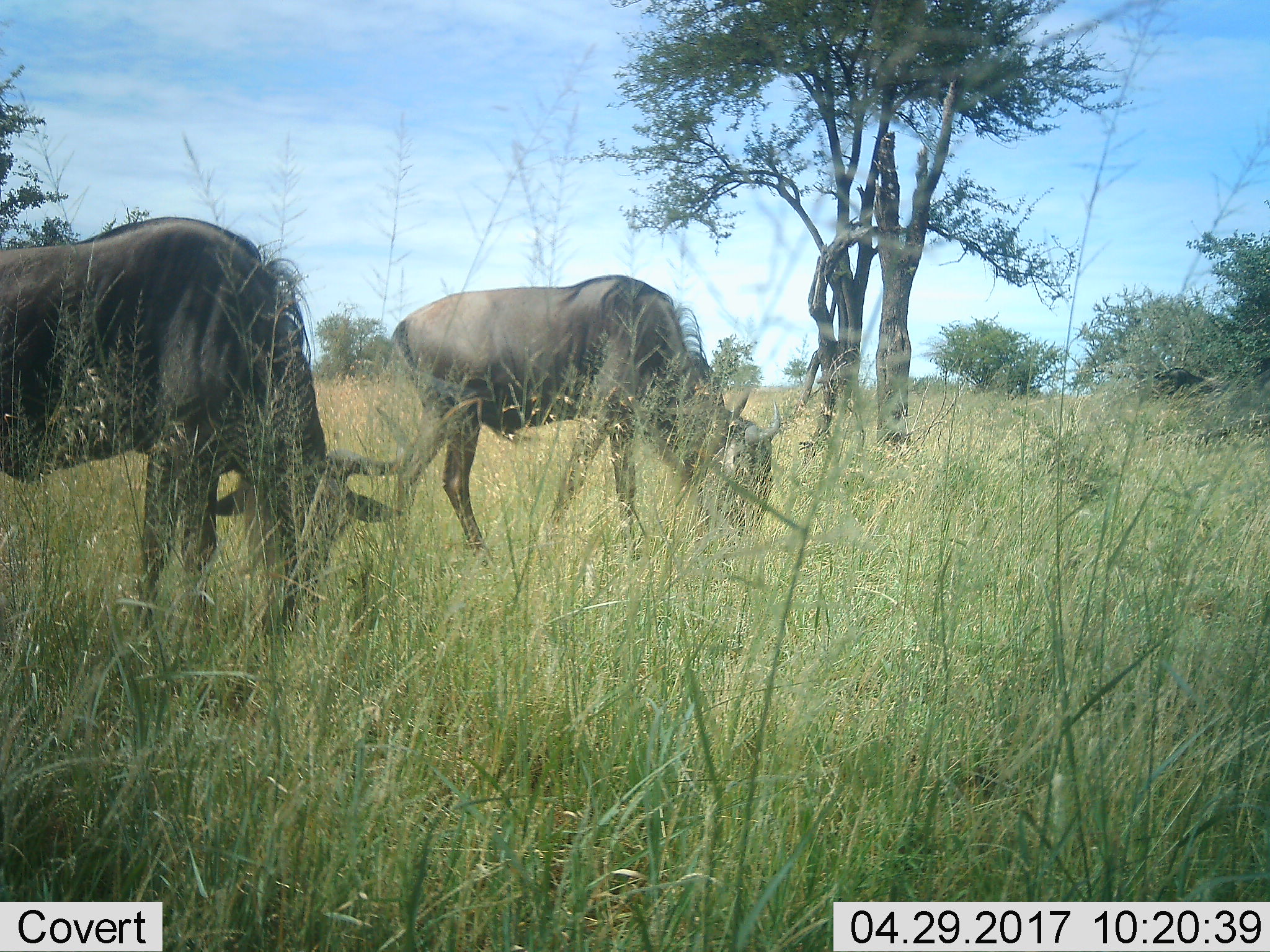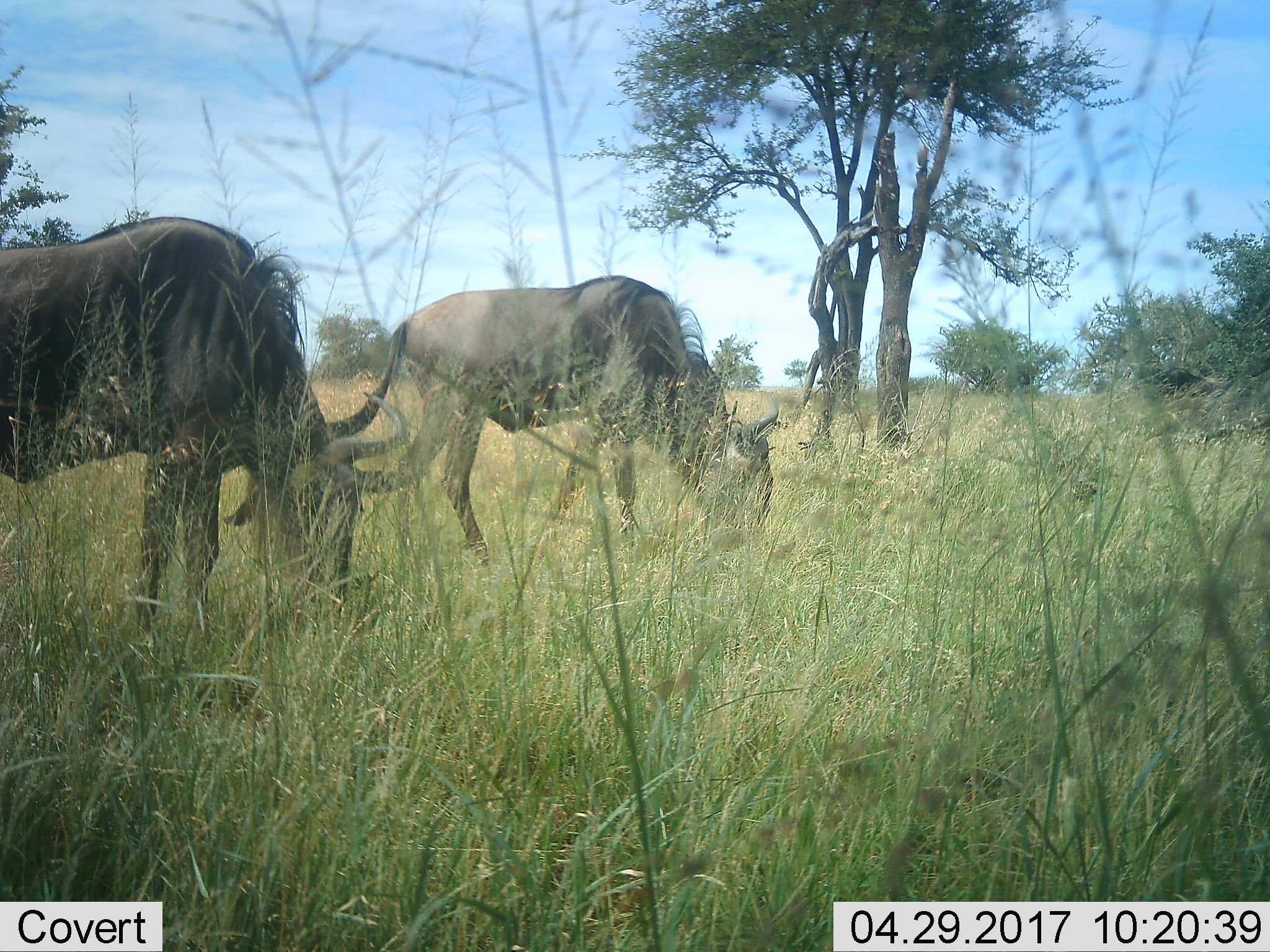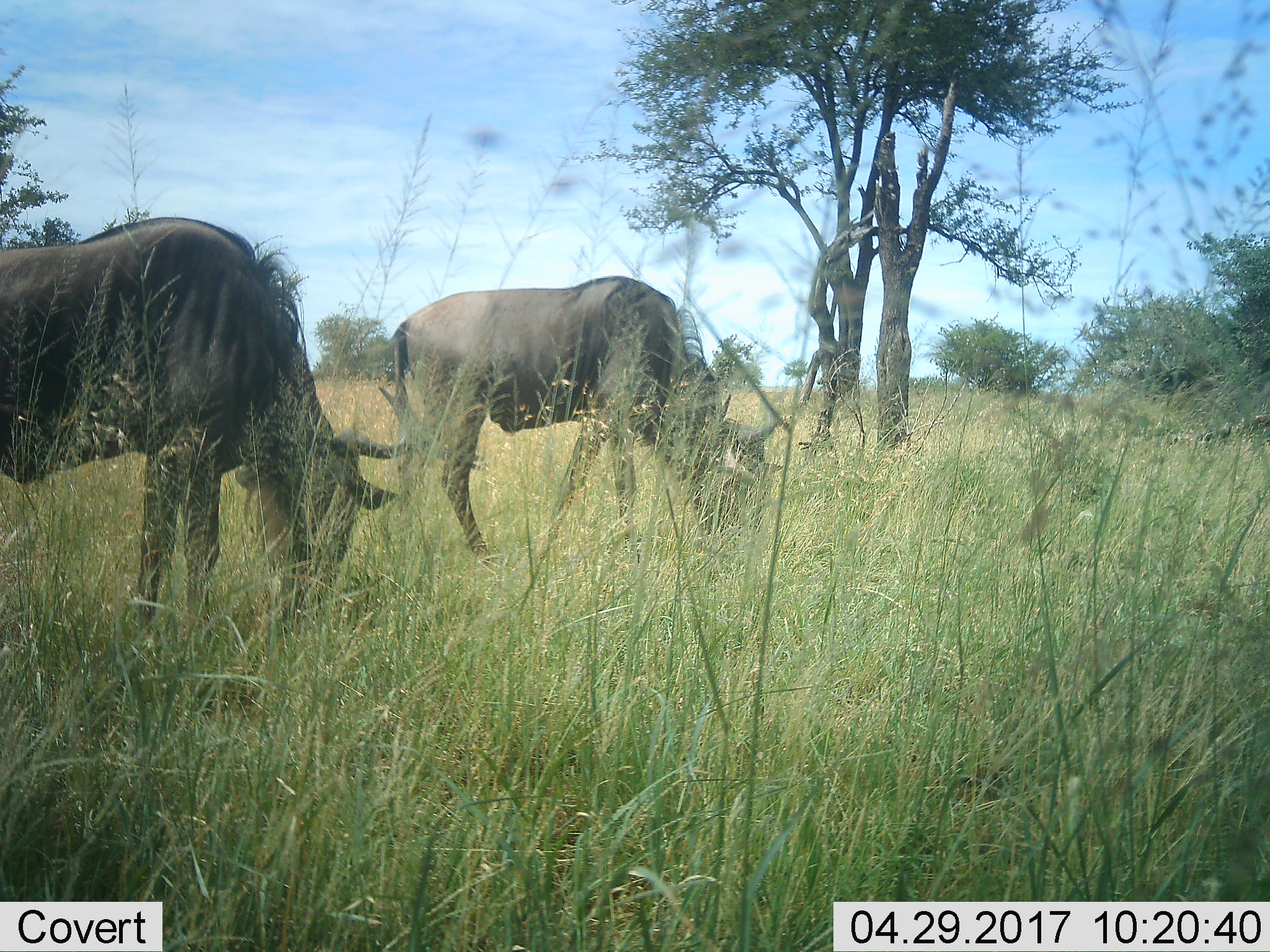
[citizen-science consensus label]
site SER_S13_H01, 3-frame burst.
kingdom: Animalia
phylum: Chordata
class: Mammalia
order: Artiodactyla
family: Bovidae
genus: Connochaetes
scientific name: Connochaetes taurinus taurinus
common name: blue wildebeest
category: wildebeestblue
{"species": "wildebeestblue (blue wildebeest) (Connochaetes taurinus taurinus)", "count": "2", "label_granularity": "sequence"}